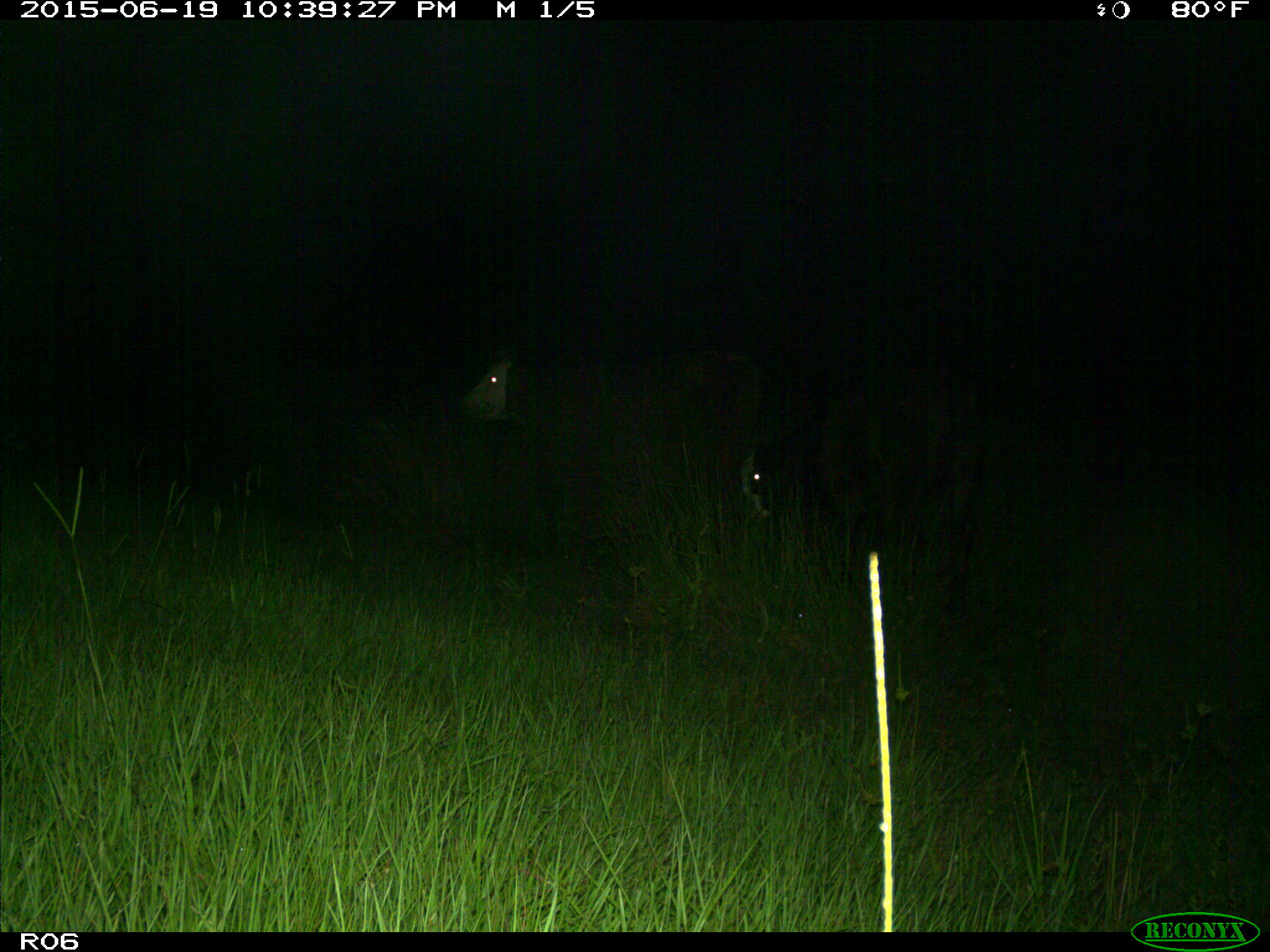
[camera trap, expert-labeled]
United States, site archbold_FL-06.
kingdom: Animalia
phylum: Chordata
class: Mammalia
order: Artiodactyla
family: Bovidae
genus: Bos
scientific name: Bos taurus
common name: domestic cow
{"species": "Bos taurus (domestic cow)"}